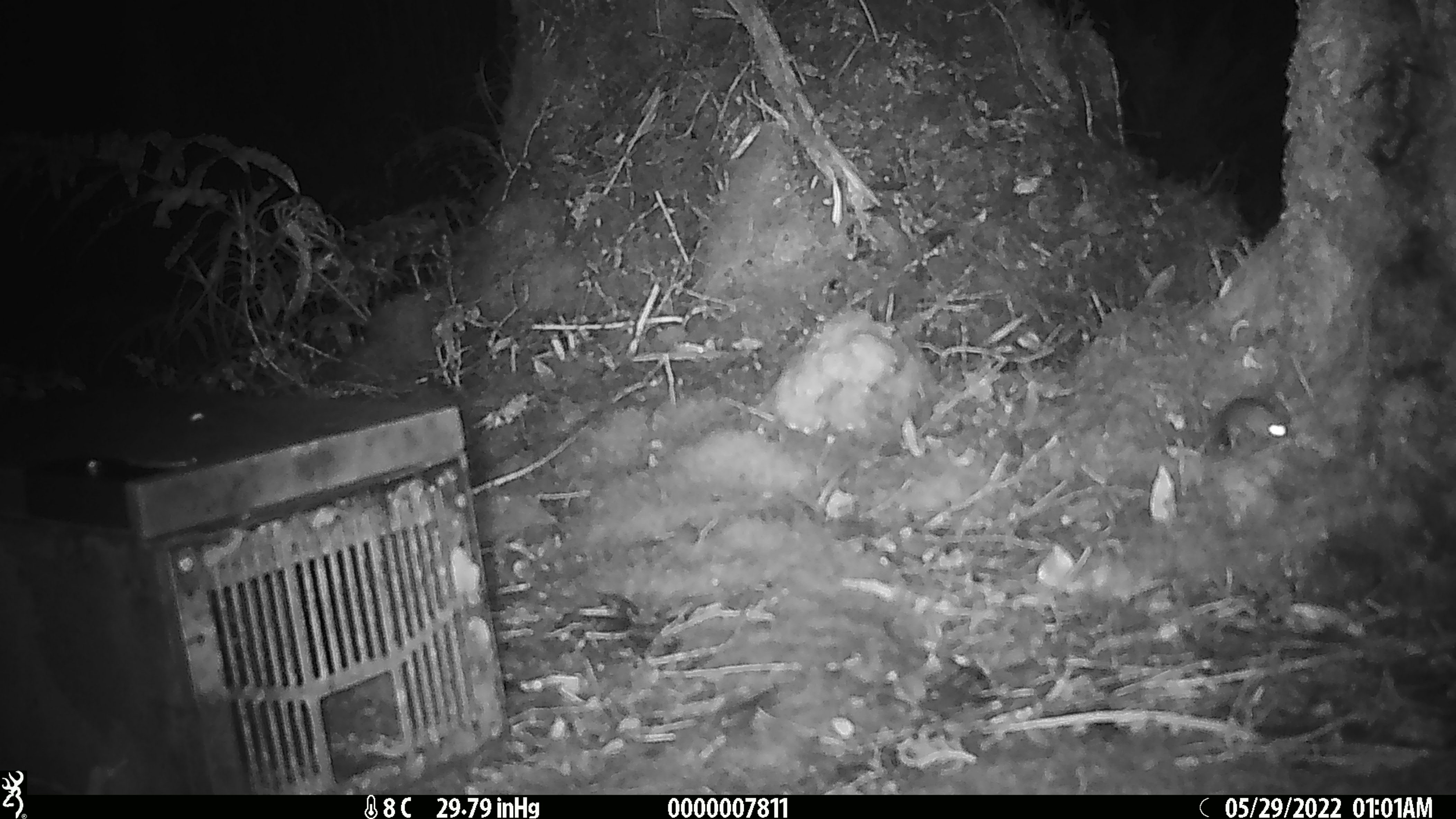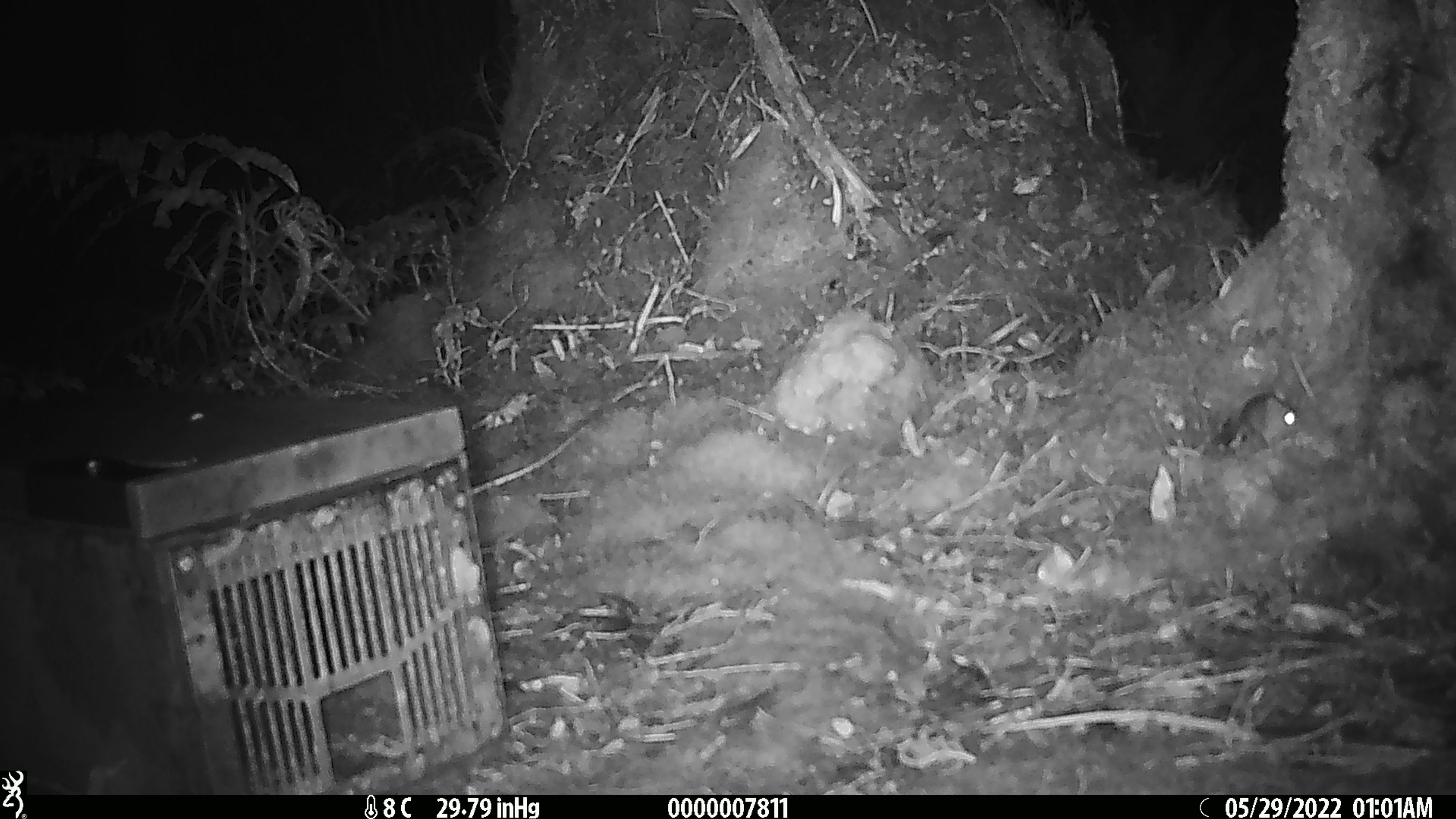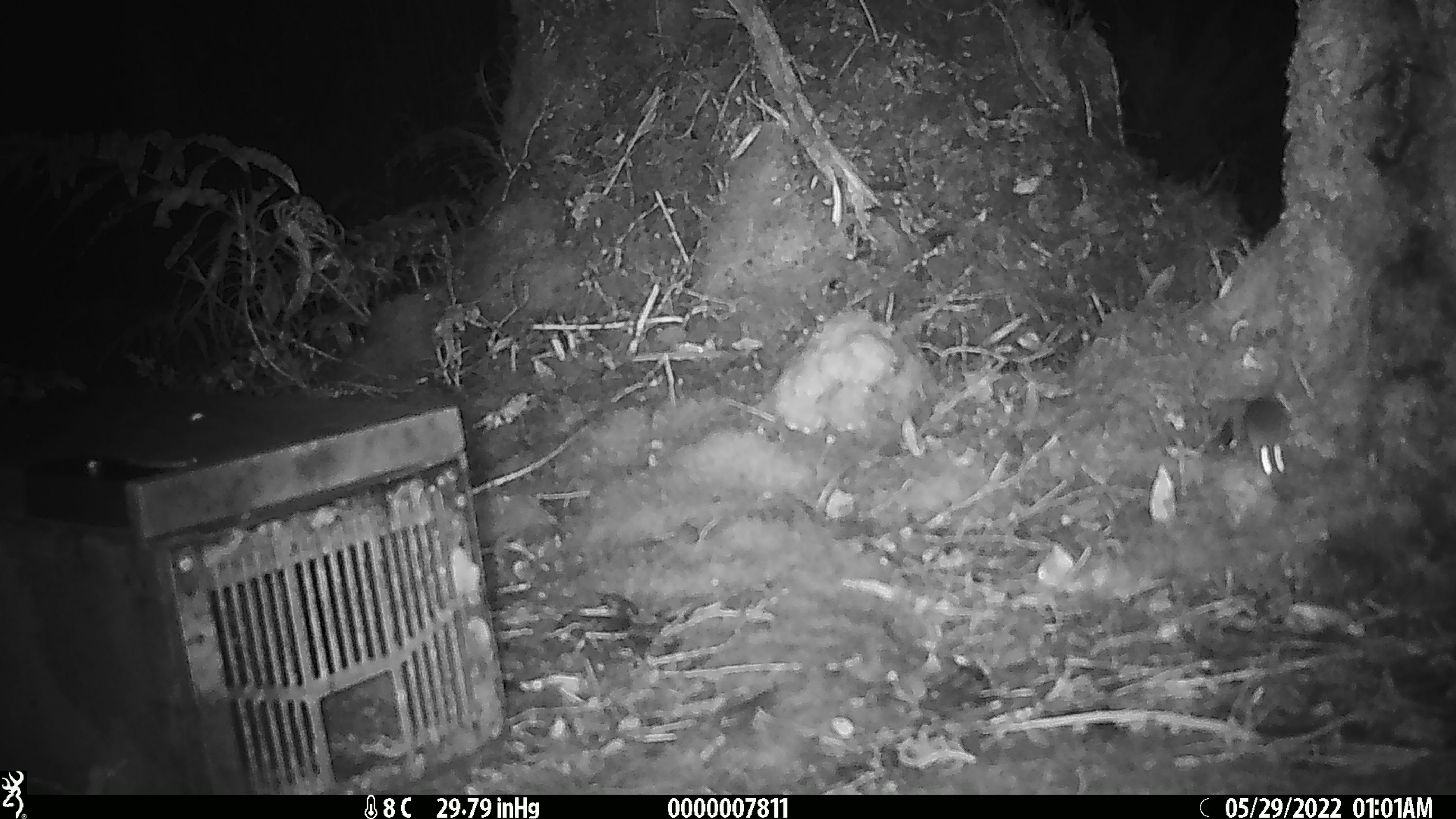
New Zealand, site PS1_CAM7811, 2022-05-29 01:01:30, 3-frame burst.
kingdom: Animalia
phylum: Chordata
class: Mammalia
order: Rodentia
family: Muridae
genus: Mus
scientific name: Mus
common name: mouse